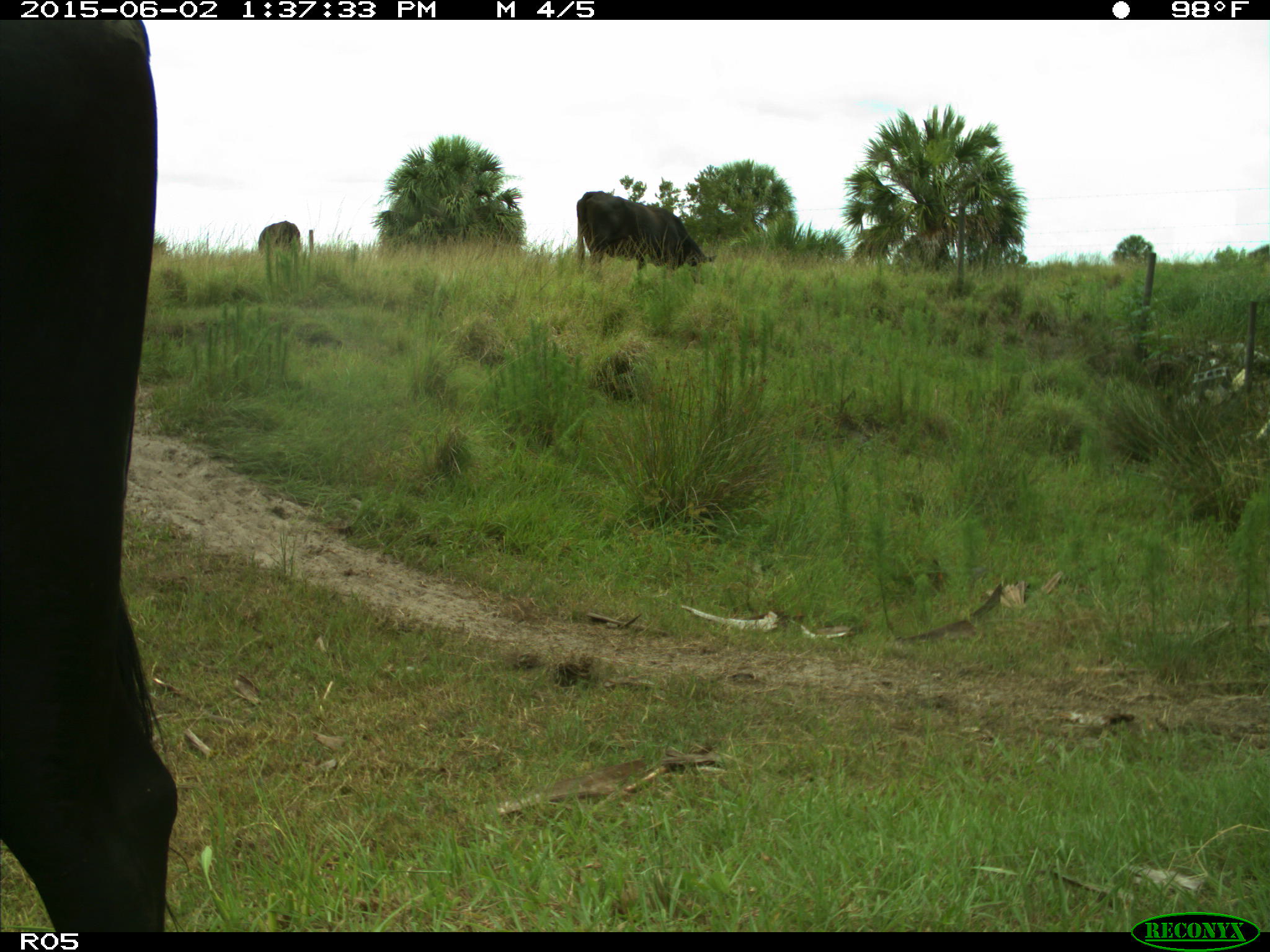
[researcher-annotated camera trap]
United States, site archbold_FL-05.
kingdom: Animalia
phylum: Chordata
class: Mammalia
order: Artiodactyla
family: Bovidae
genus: Bos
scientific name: Bos taurus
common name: domestic cow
Bos taurus (domestic cow).